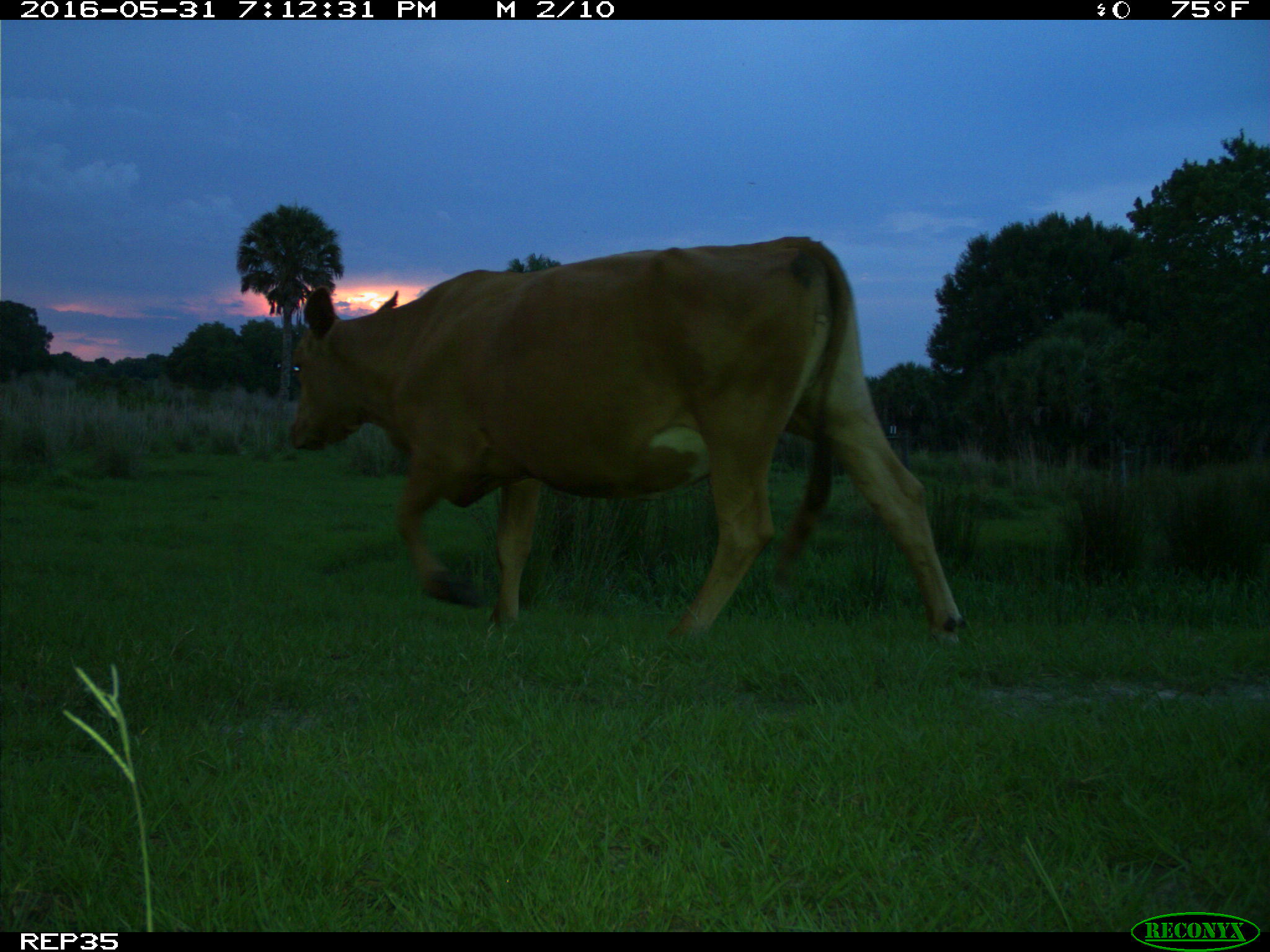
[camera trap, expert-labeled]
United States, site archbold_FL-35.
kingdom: Animalia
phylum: Chordata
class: Mammalia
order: Artiodactyla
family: Bovidae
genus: Bos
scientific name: Bos taurus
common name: domestic cow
Bos taurus (domestic cow).